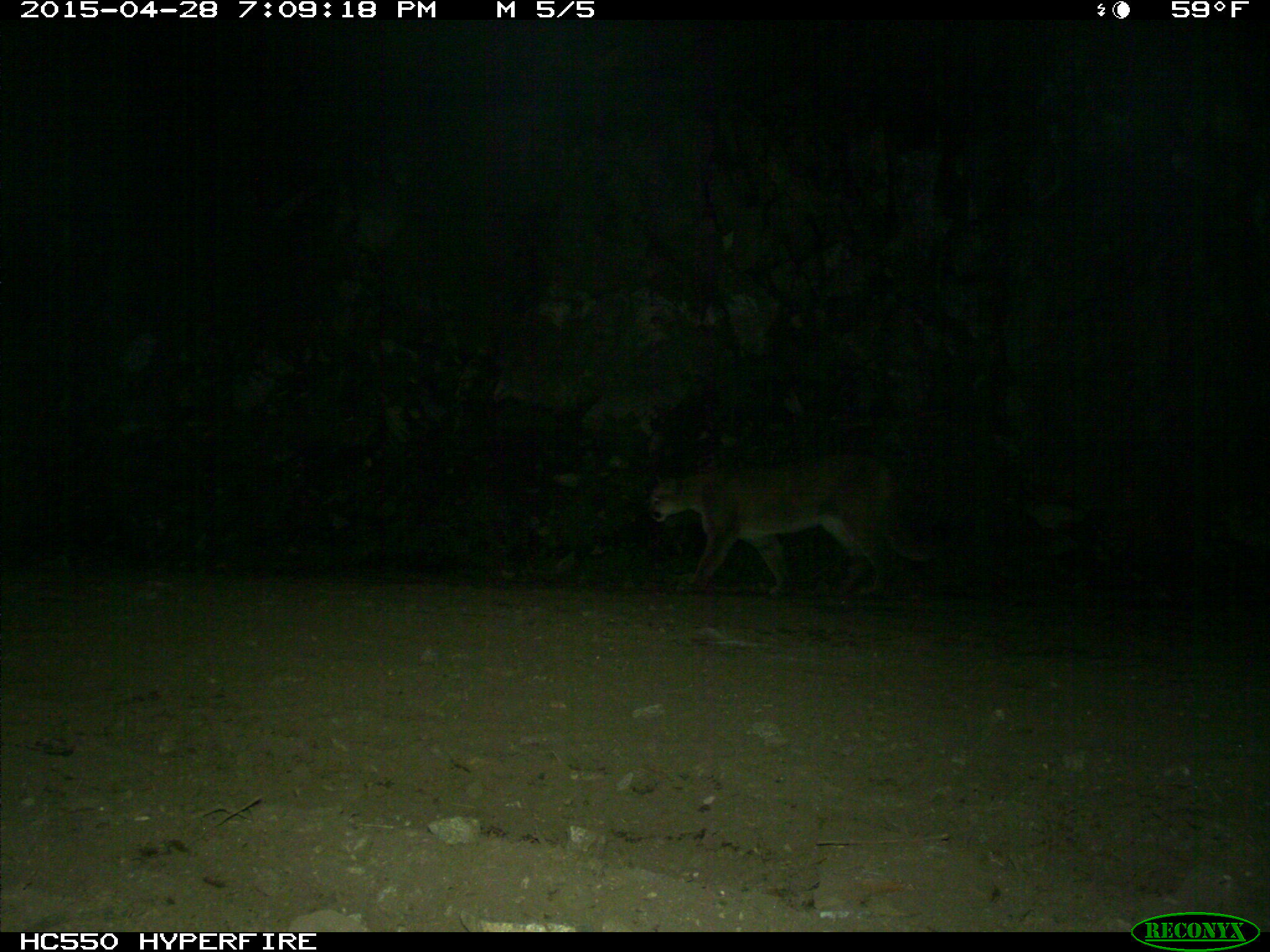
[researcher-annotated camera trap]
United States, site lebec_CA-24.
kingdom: Animalia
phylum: Chordata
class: Mammalia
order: Carnivora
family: Felidae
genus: Puma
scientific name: Puma concolor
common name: mountain lion